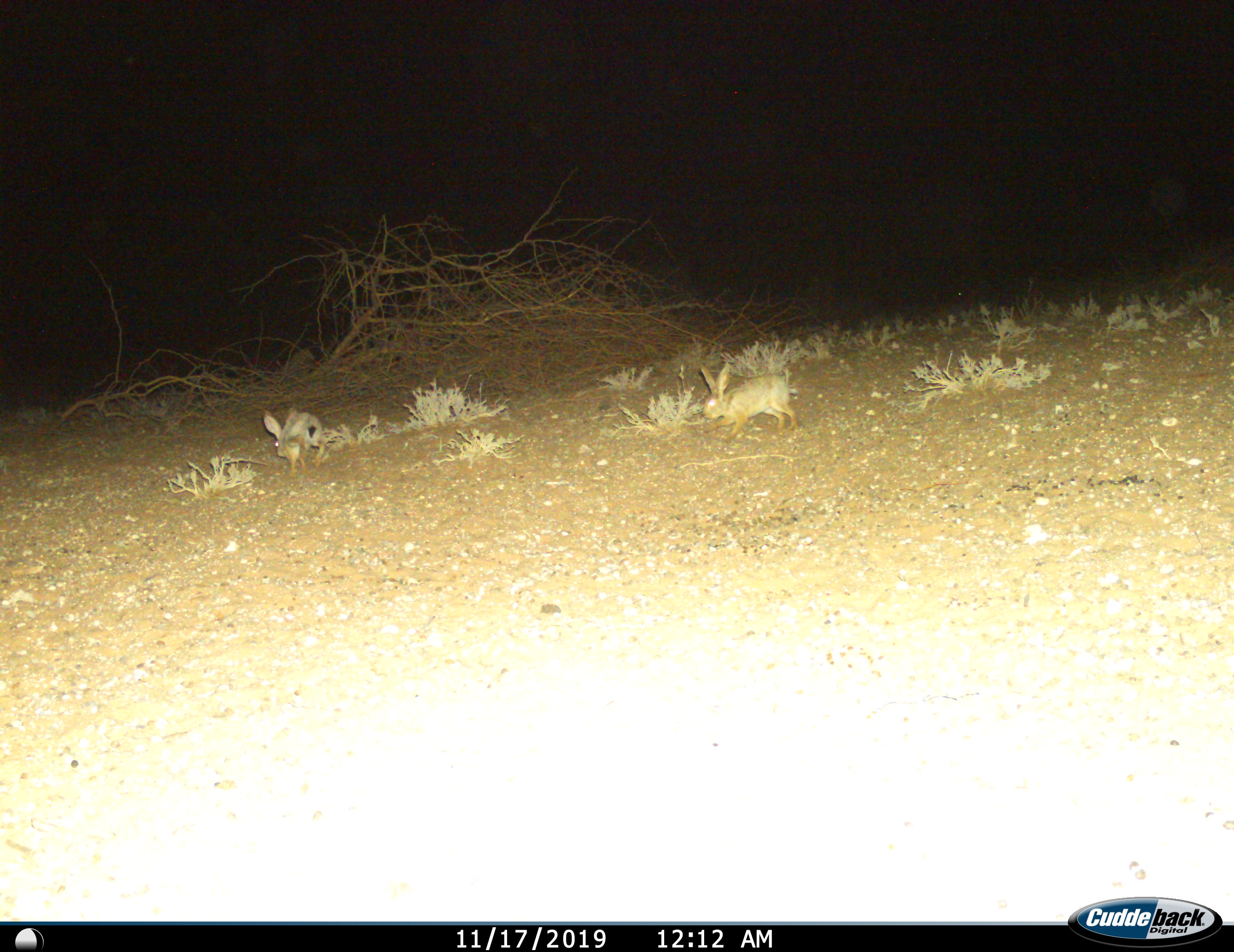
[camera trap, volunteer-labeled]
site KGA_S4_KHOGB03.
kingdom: Animalia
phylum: Chordata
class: Mammalia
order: Lagomorpha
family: Leporidae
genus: Lepus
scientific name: Lepus capensis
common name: cape hare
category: harecape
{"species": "harecape (cape hare) (Lepus capensis)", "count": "2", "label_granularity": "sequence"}